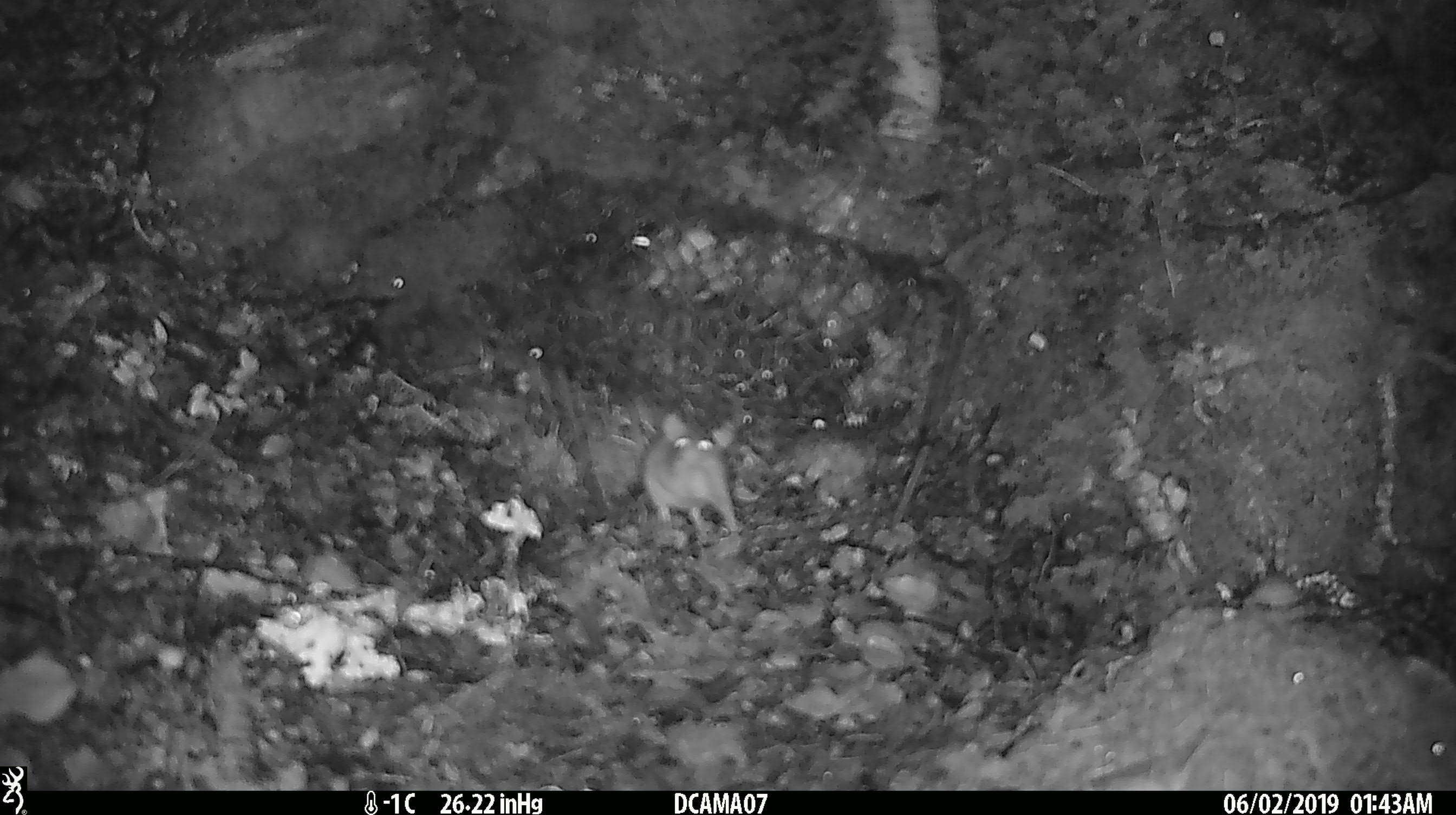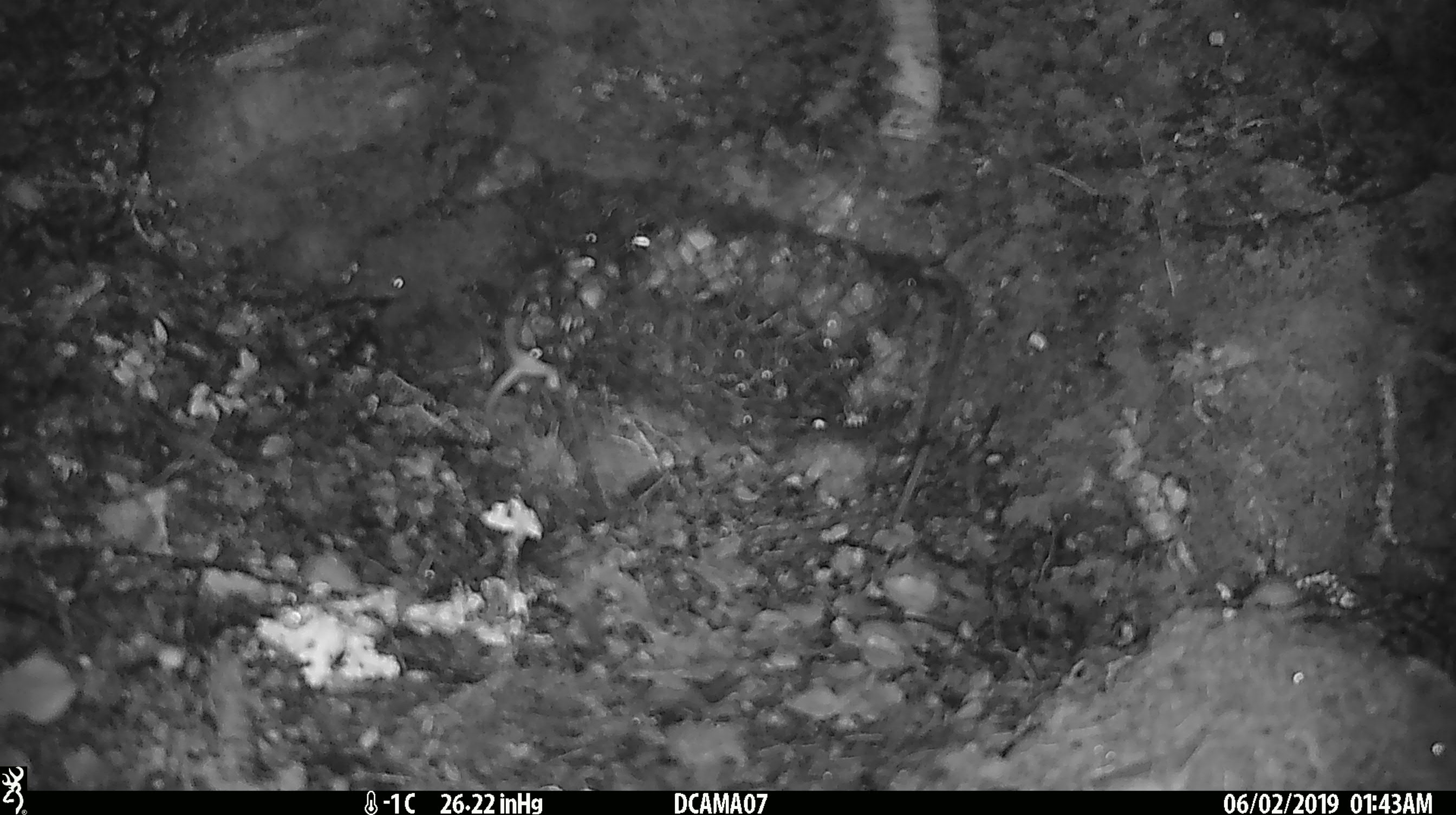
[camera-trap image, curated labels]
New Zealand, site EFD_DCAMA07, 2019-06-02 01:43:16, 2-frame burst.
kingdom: Animalia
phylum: Chordata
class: Mammalia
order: Rodentia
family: Muridae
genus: Mus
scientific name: Mus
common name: mouse